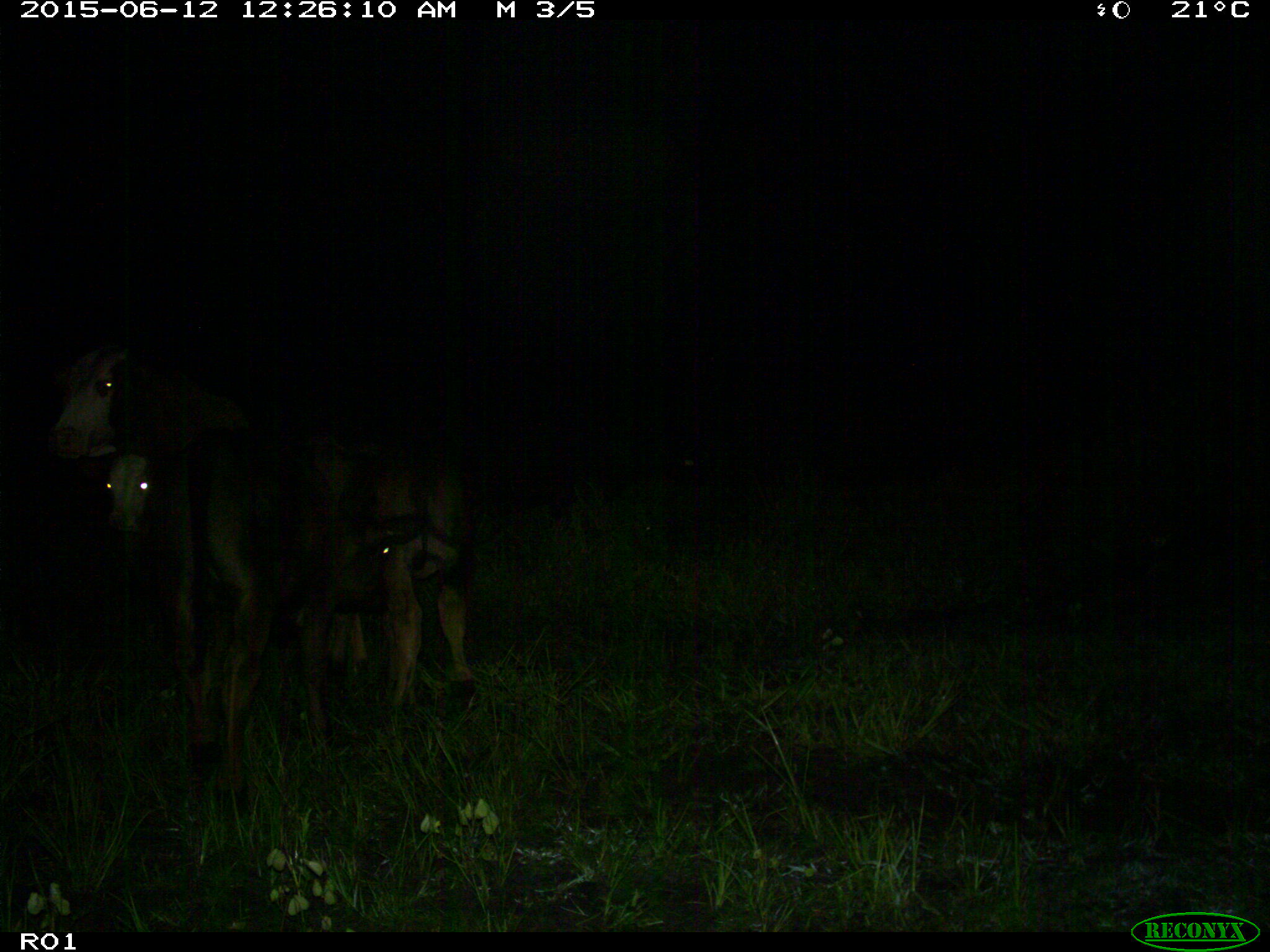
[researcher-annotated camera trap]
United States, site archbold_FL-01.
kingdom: Animalia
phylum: Chordata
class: Mammalia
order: Artiodactyla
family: Bovidae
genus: Bos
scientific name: Bos taurus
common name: domestic cow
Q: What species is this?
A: Bos taurus (domestic cow).